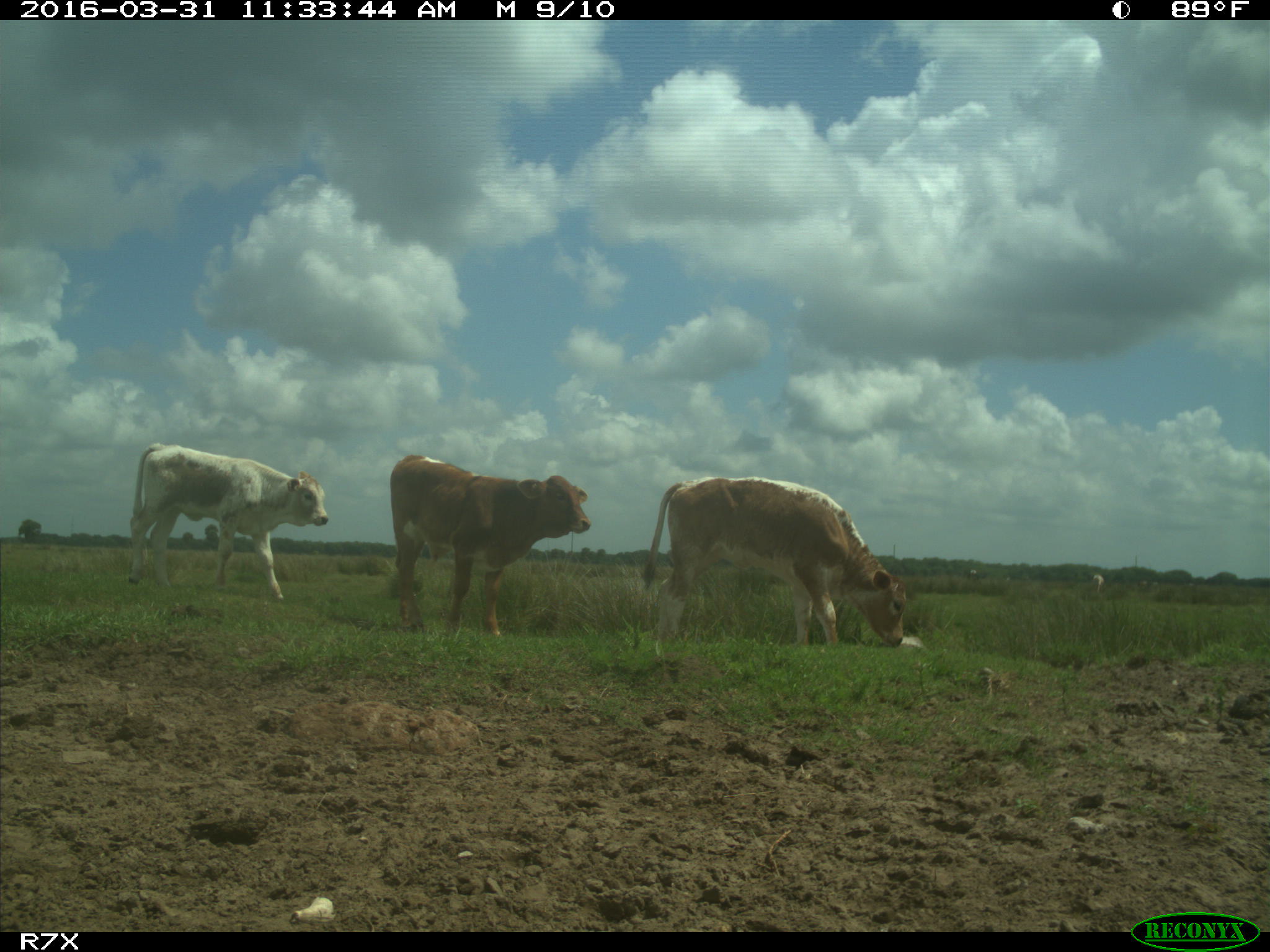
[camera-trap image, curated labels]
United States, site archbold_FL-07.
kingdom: Animalia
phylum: Chordata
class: Mammalia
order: Artiodactyla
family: Bovidae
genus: Bos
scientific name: Bos taurus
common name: domestic cow